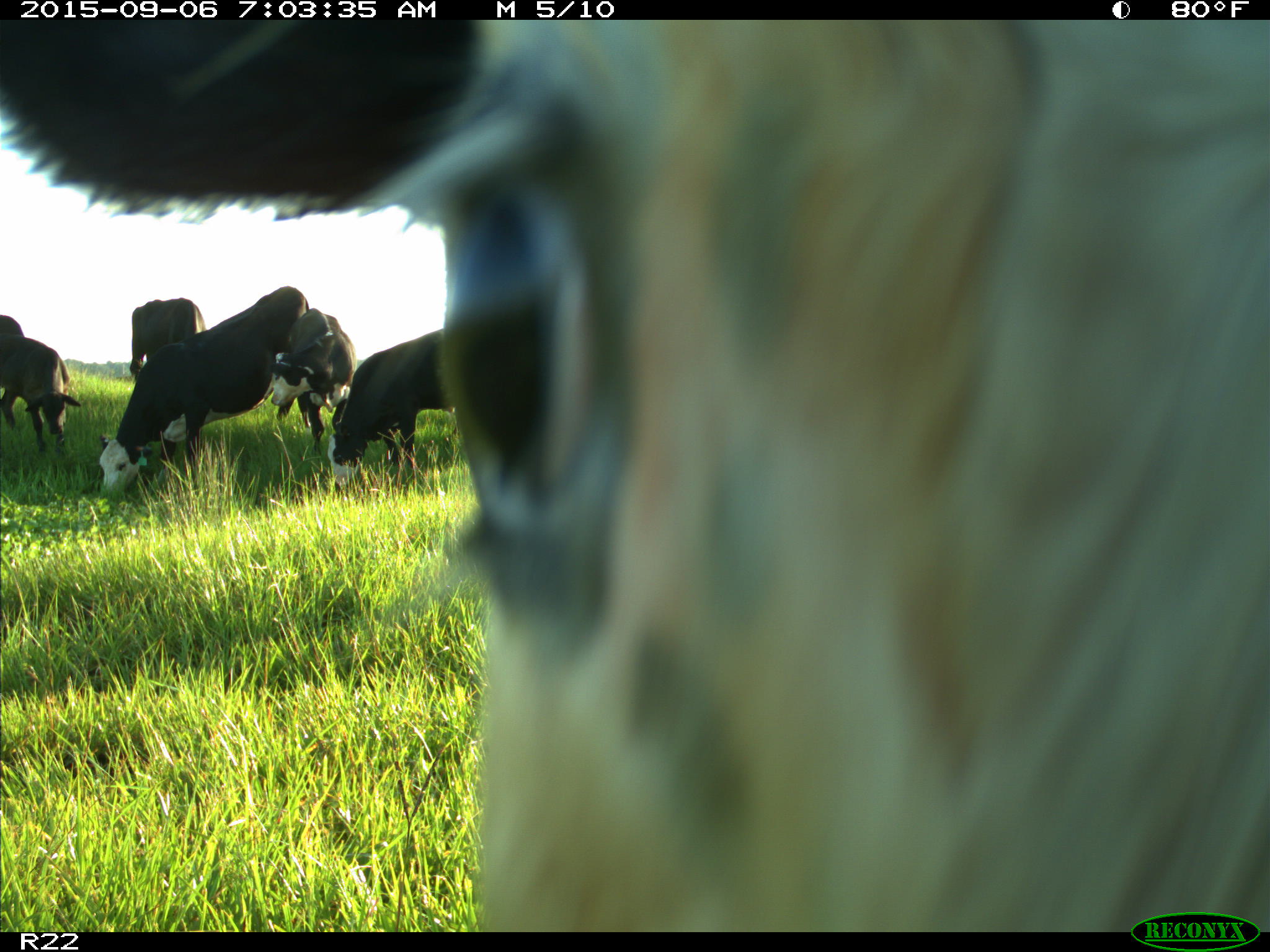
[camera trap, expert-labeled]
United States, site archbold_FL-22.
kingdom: Animalia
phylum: Chordata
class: Mammalia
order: Artiodactyla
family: Bovidae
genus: Bos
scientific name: Bos taurus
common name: domestic cow